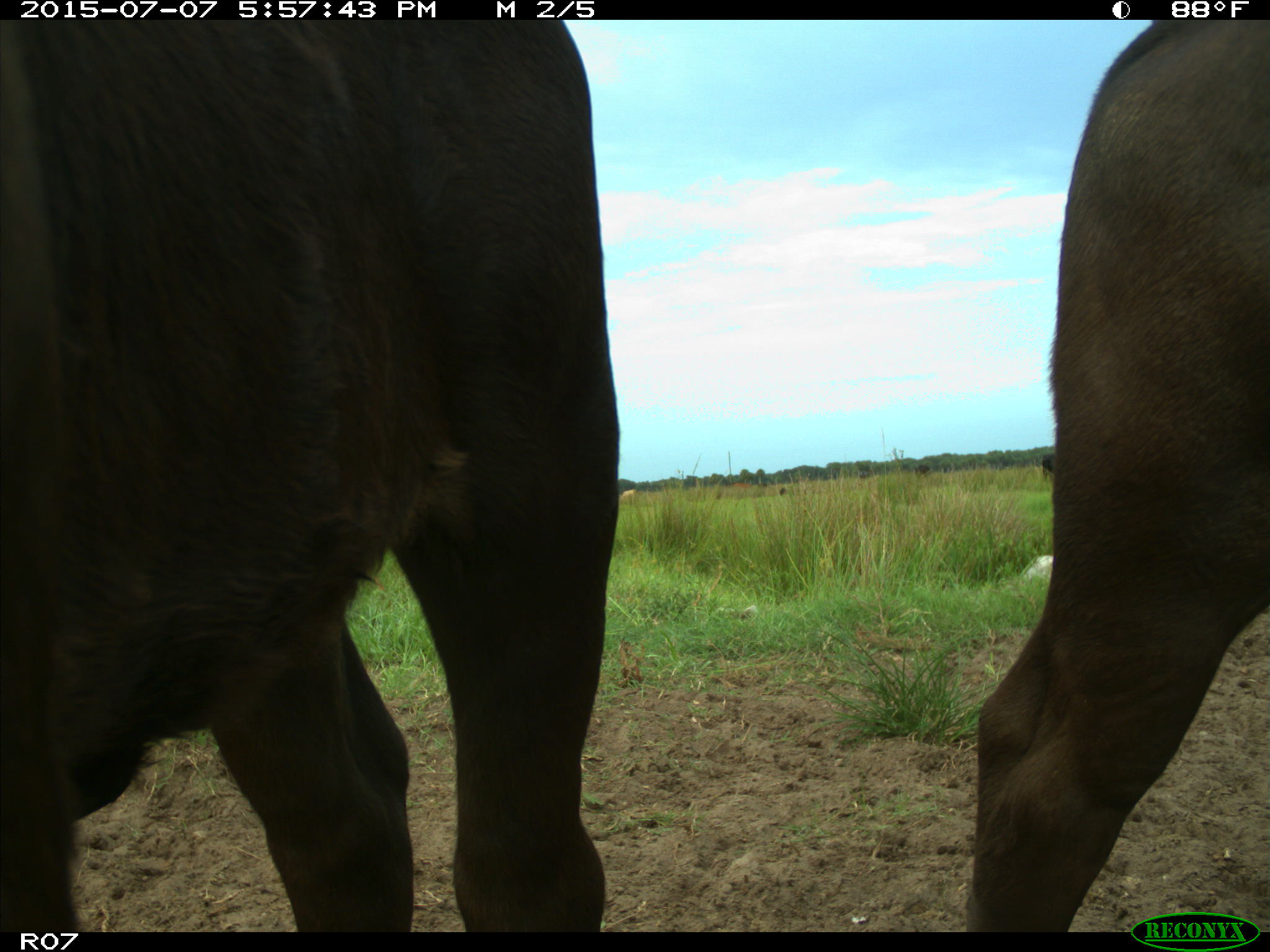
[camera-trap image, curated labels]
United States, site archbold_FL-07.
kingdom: Animalia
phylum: Chordata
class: Mammalia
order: Artiodactyla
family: Bovidae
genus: Bos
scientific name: Bos taurus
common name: domestic cow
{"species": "Bos taurus (domestic cow)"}